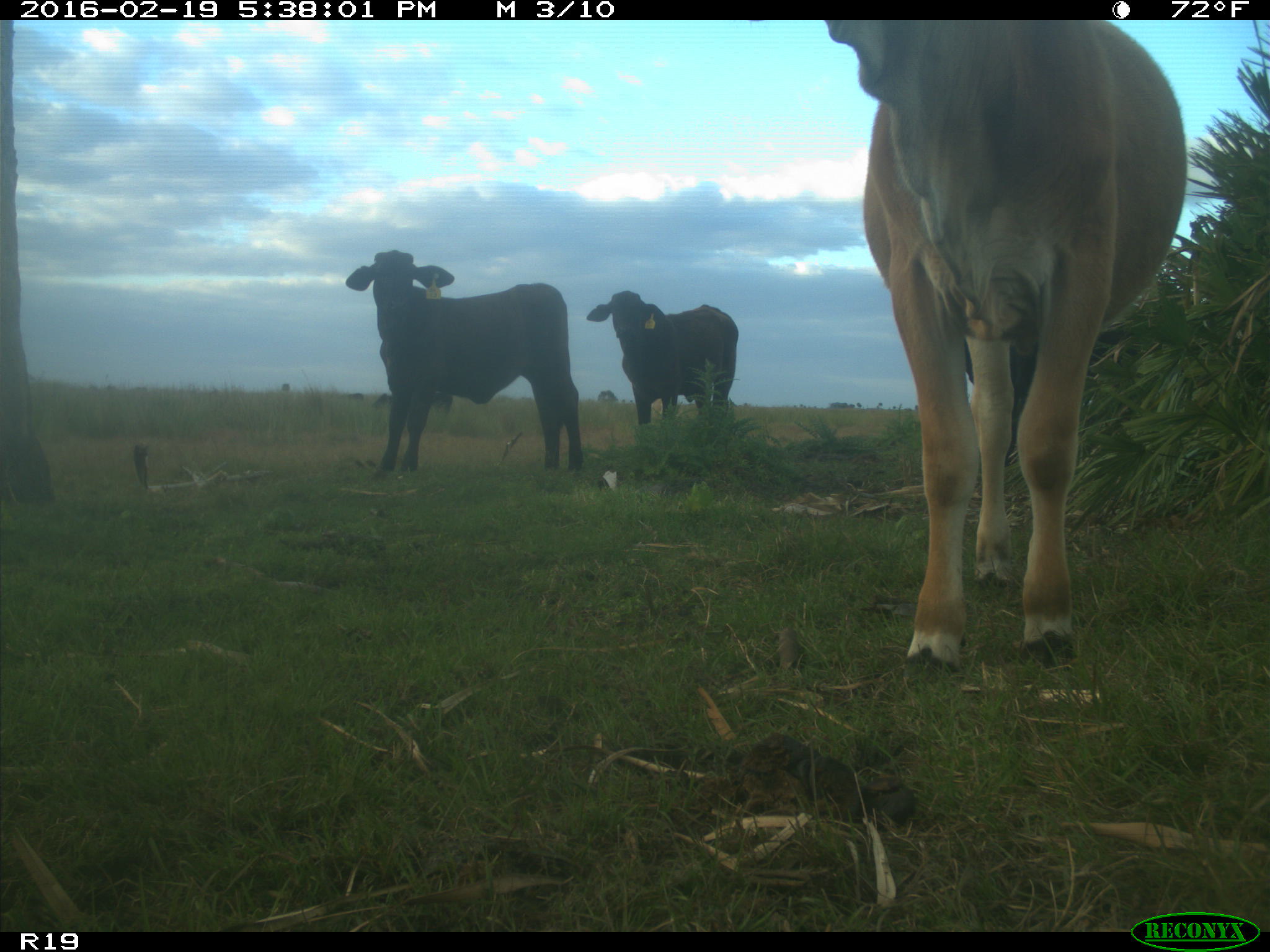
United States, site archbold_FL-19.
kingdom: Animalia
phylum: Chordata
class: Mammalia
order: Artiodactyla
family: Bovidae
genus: Bos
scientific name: Bos taurus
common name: domestic cow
Bos taurus (domestic cow).